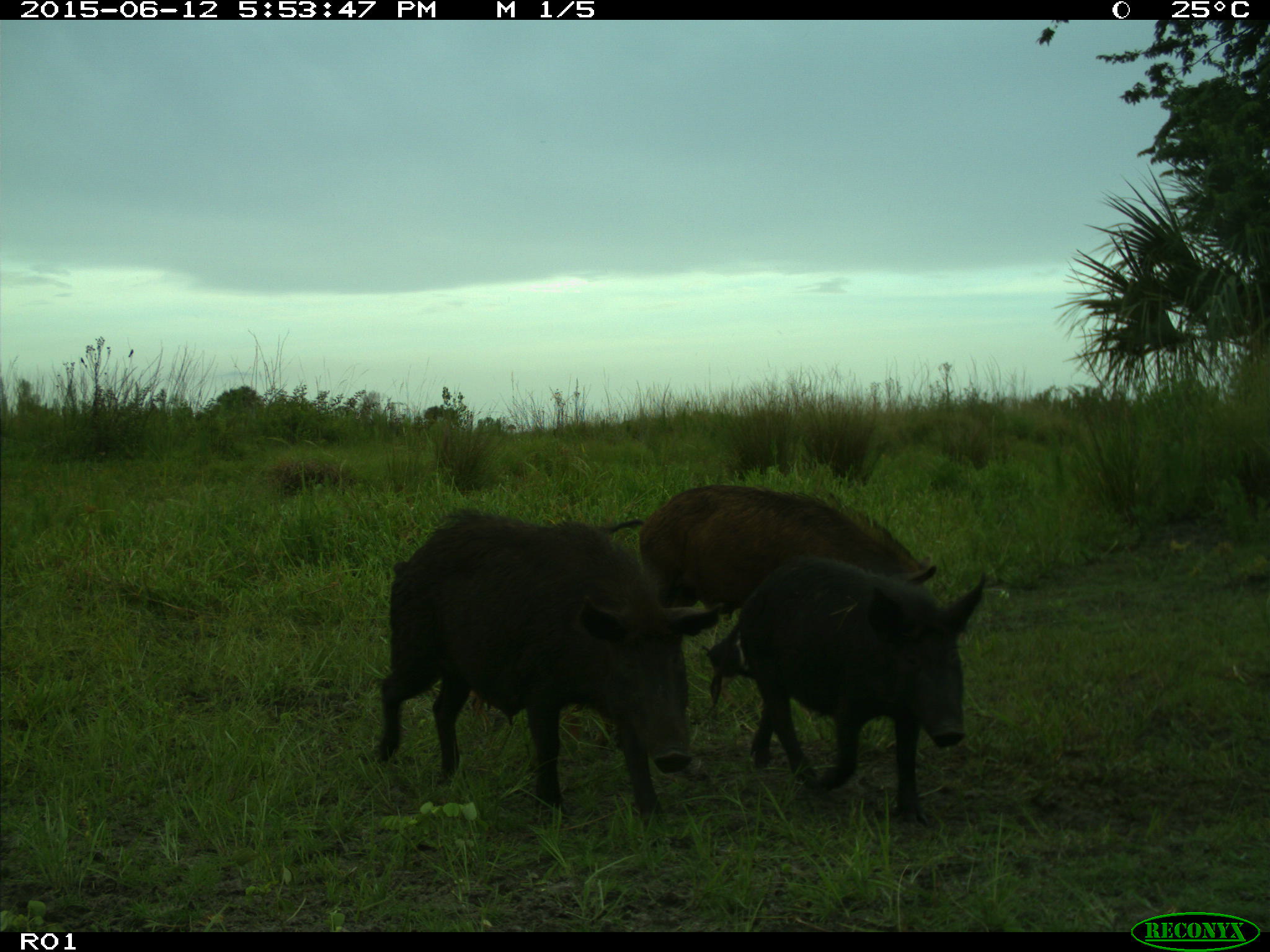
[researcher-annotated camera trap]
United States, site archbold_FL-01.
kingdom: Animalia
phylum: Chordata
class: Mammalia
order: Artiodactyla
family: Suidae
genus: Sus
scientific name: Sus scrofa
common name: wild boar